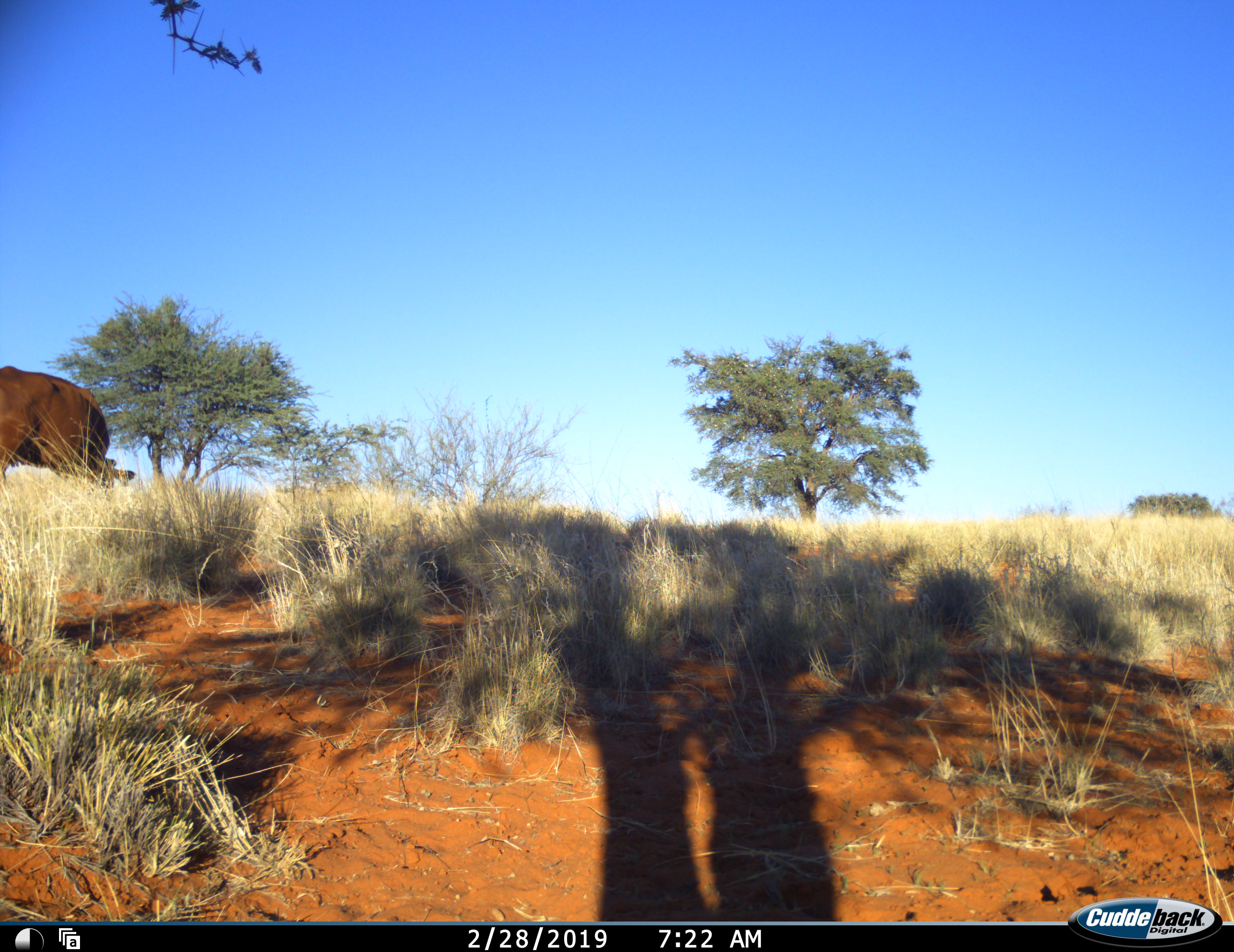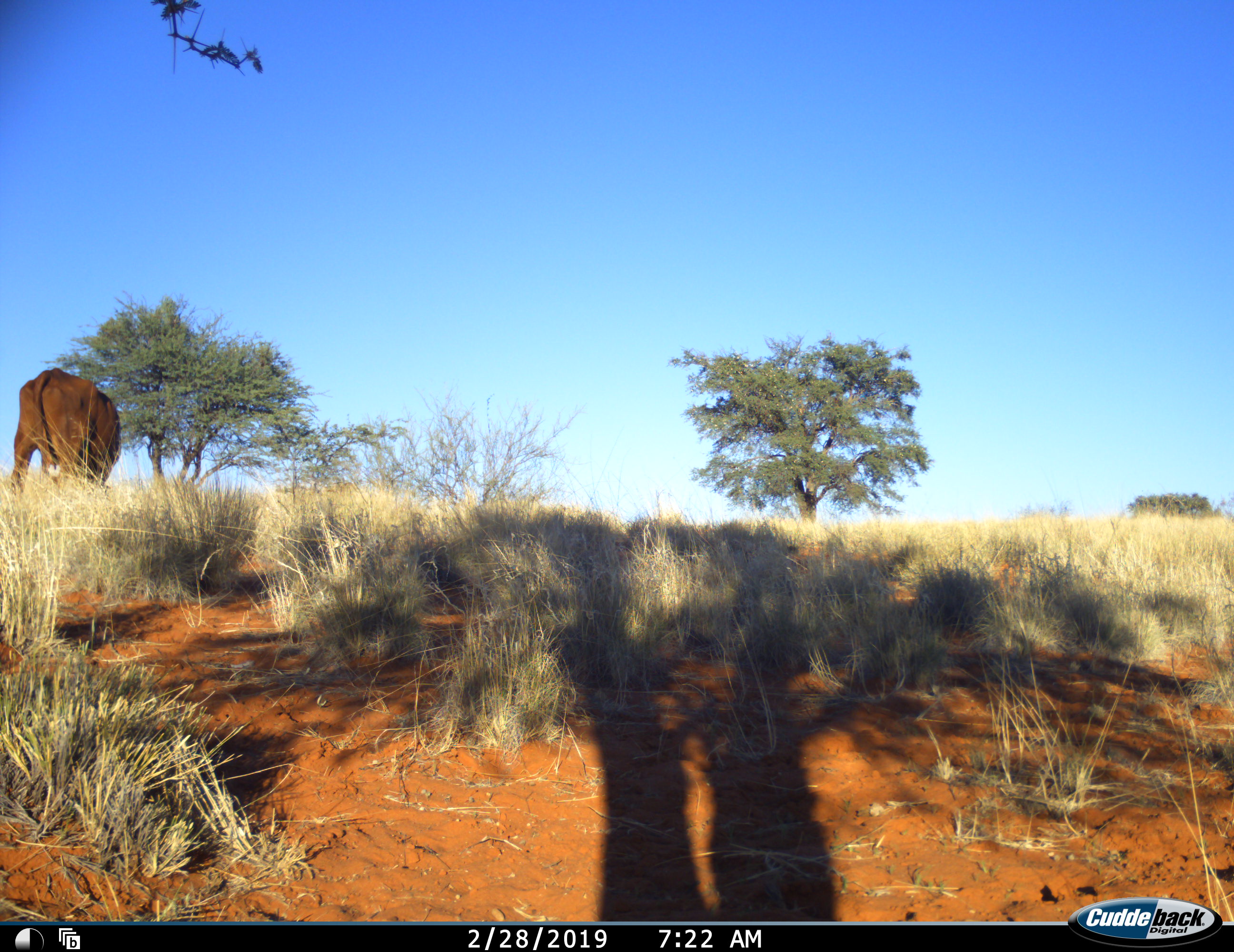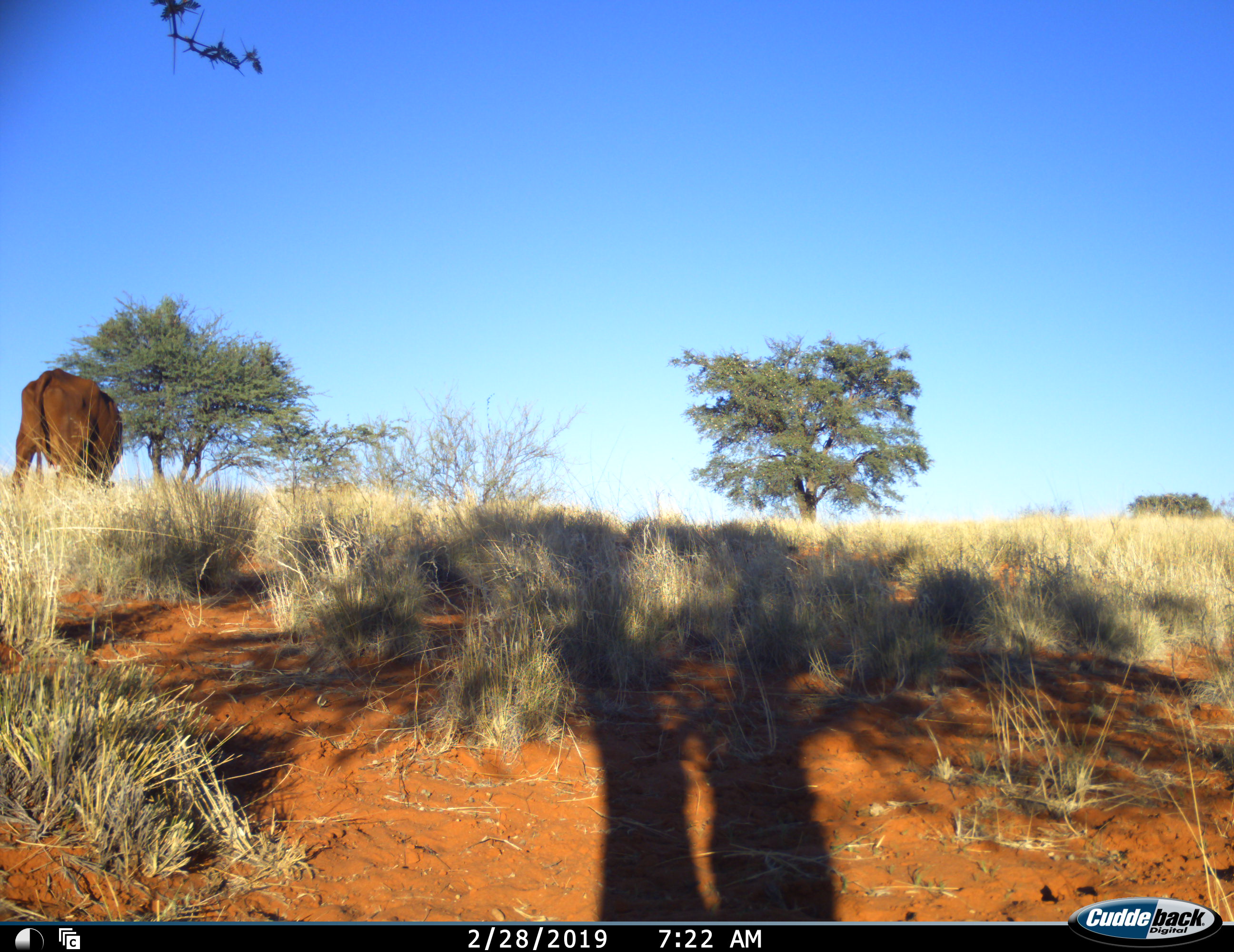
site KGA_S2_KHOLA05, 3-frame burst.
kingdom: Animalia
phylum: Chordata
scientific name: Vertebrata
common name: domestic animal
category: domesticanimal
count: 1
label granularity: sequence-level